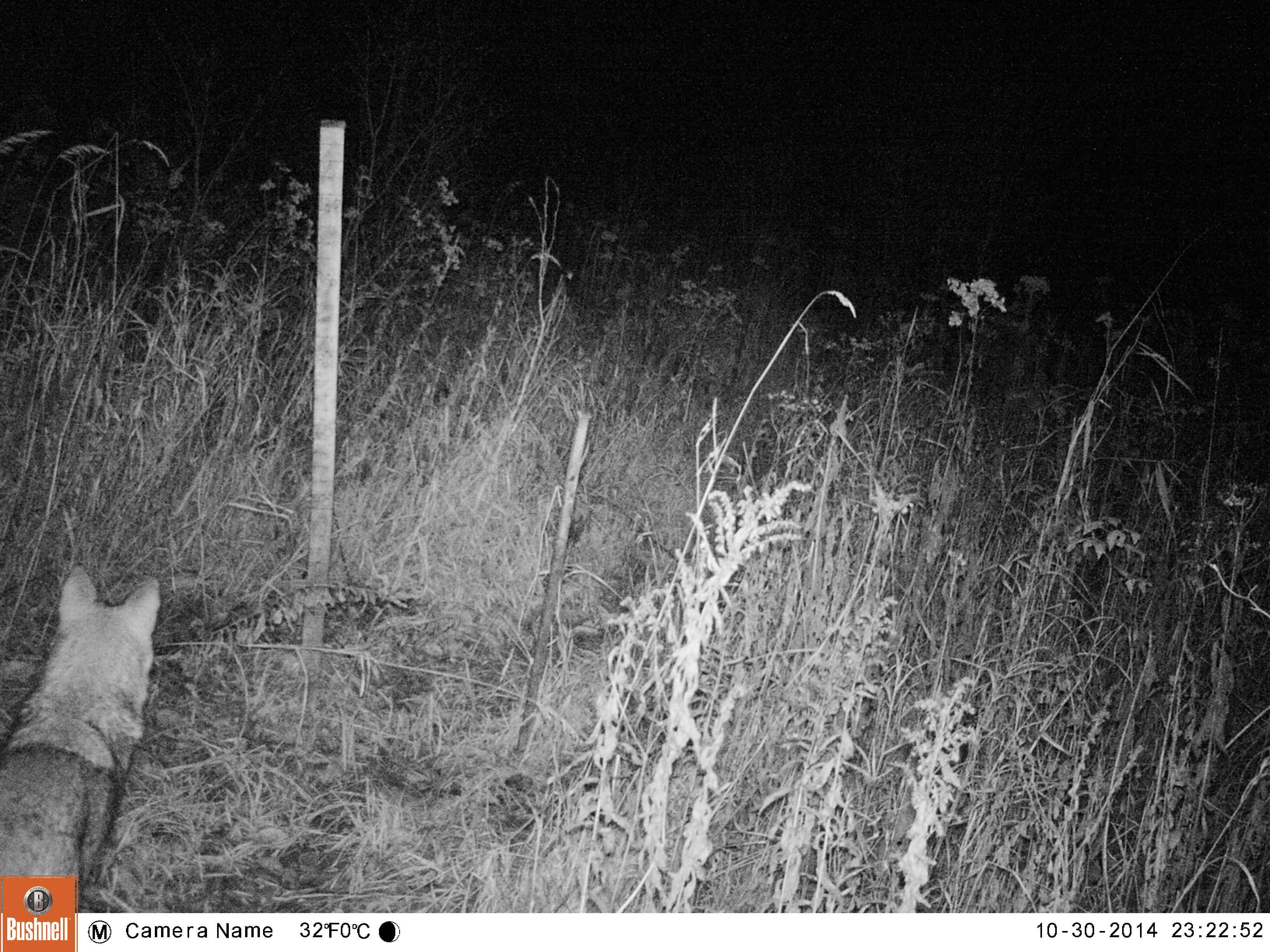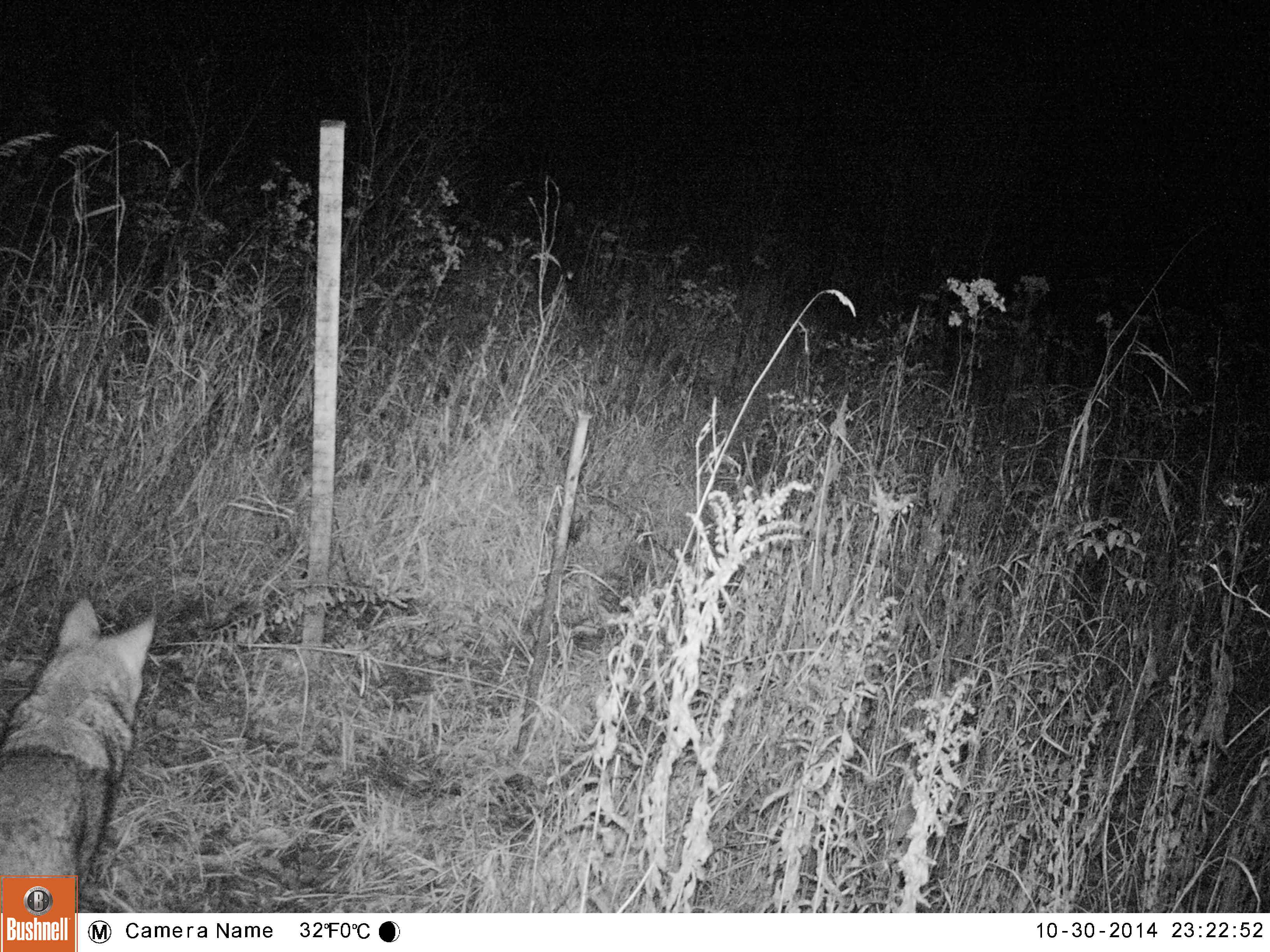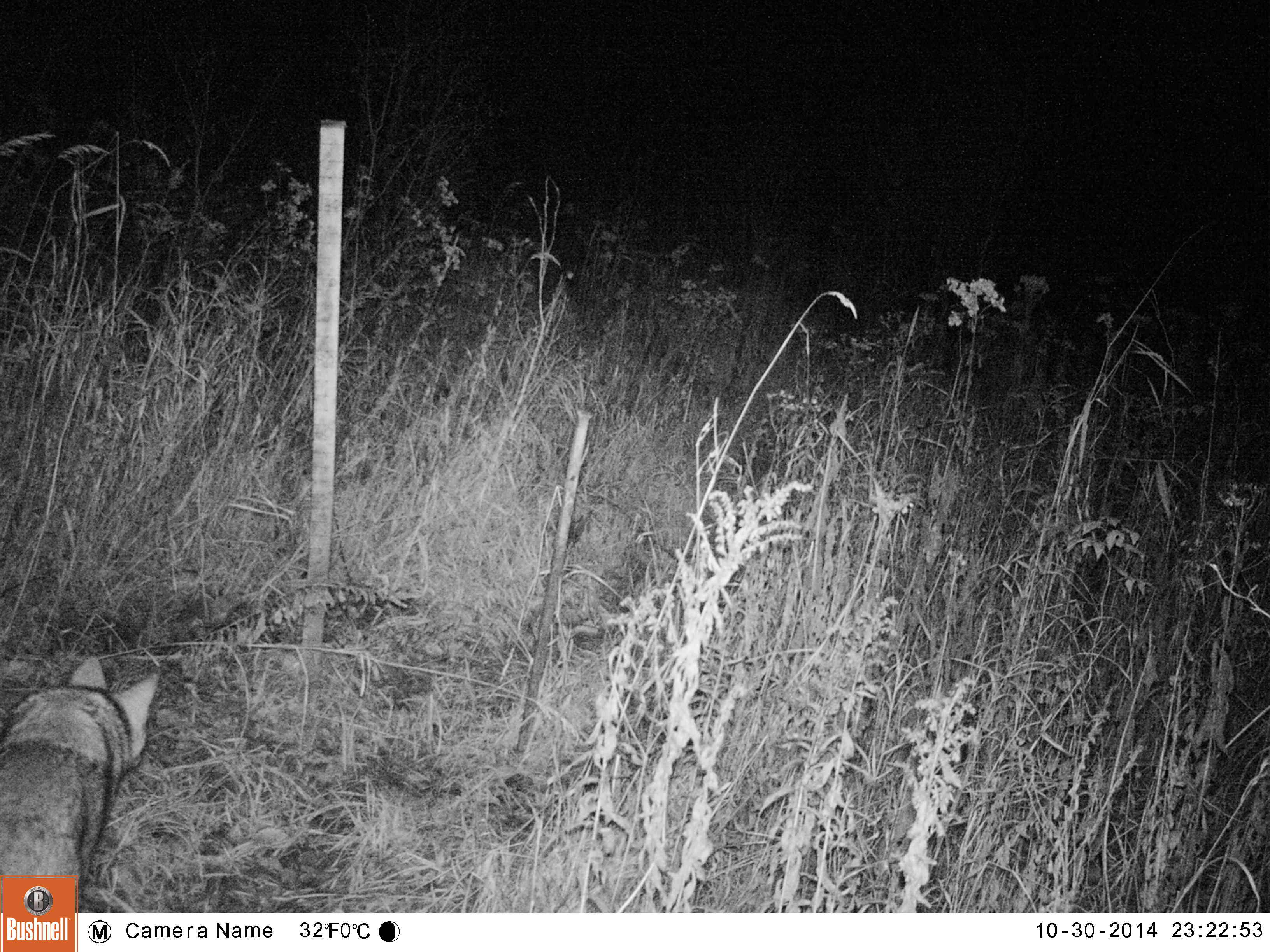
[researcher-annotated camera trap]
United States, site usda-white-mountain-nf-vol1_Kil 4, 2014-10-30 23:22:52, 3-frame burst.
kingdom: Animalia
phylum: Chordata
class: Mammalia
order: Carnivora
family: Canidae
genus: Canis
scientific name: Canis latrans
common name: coyote